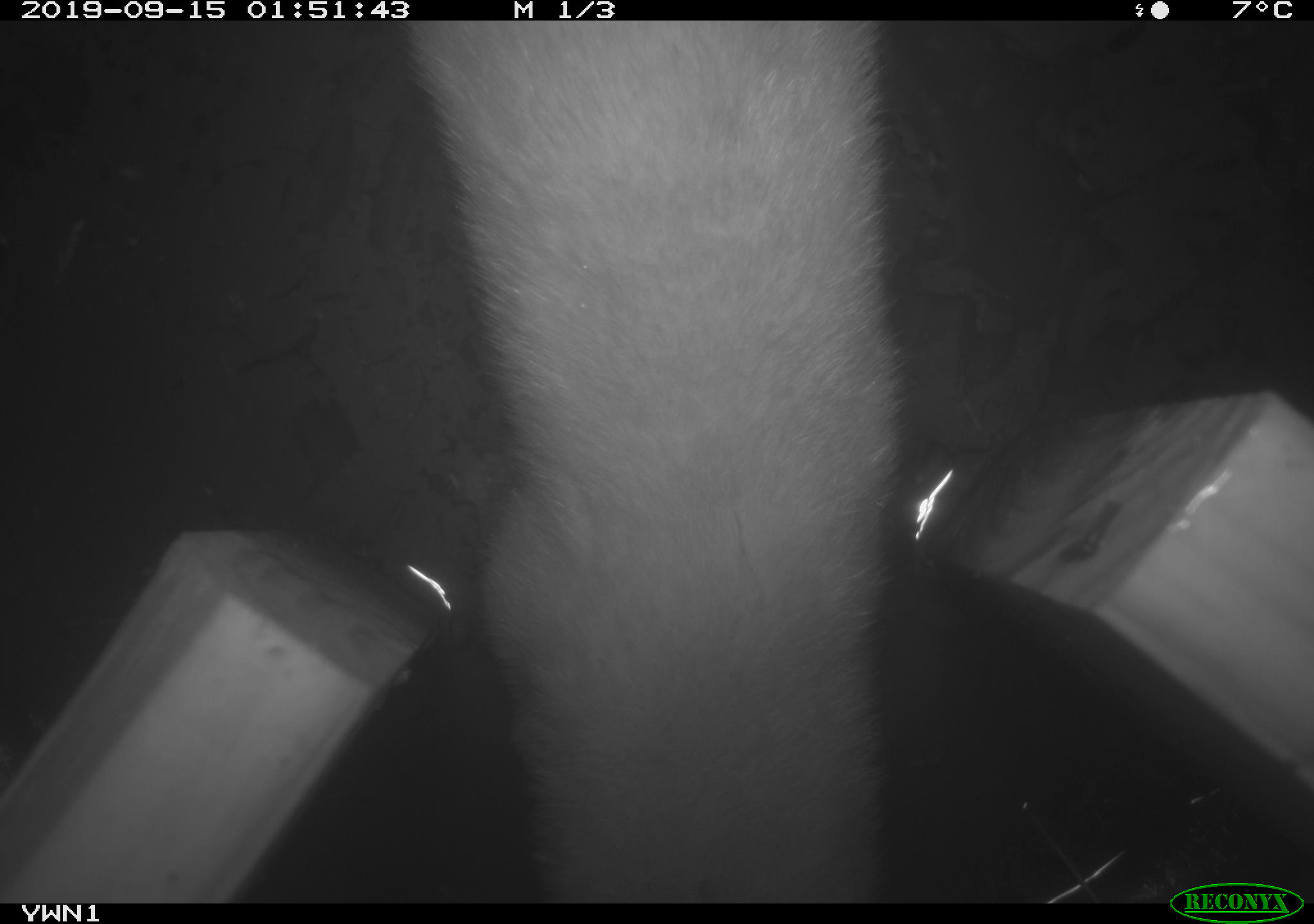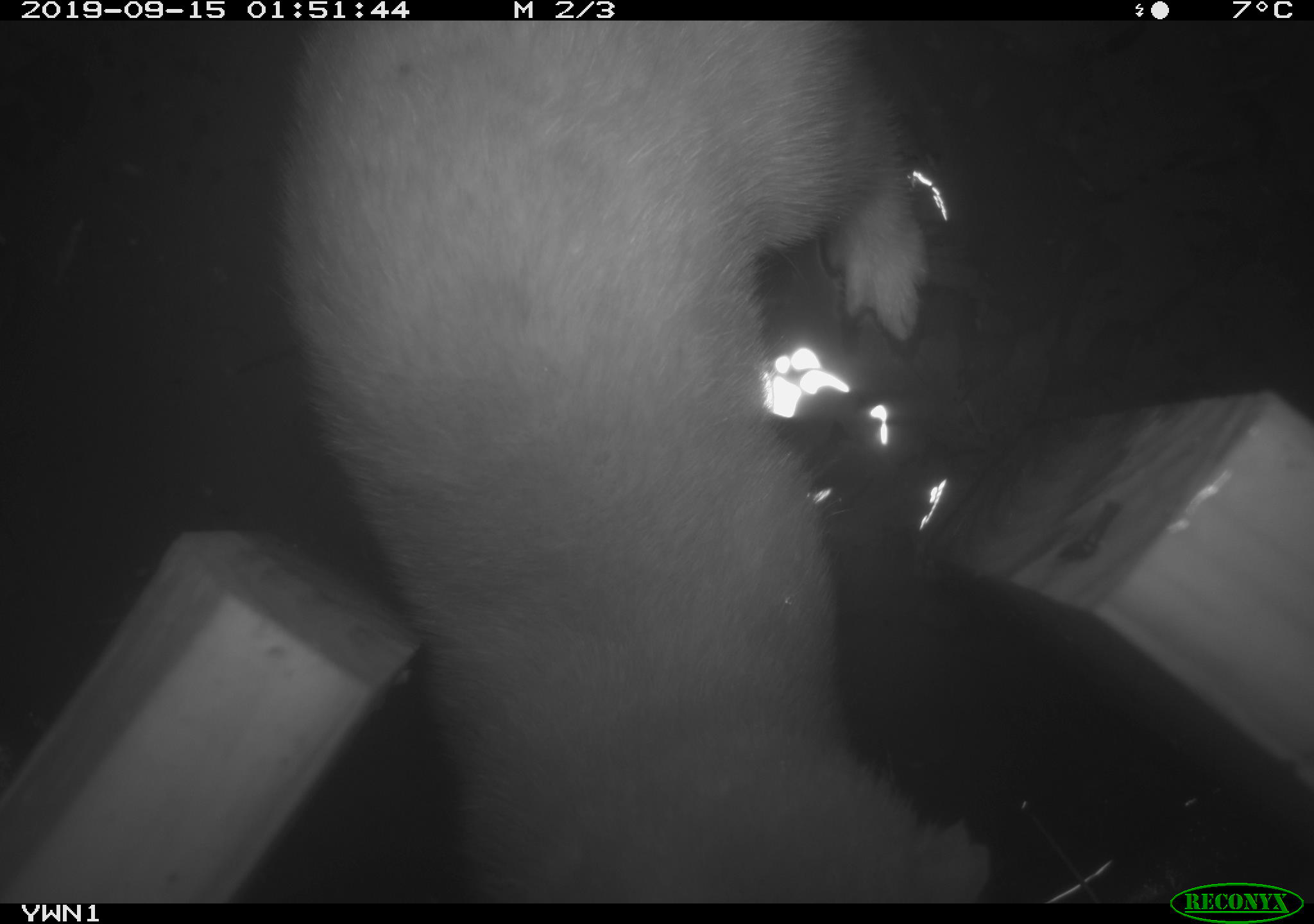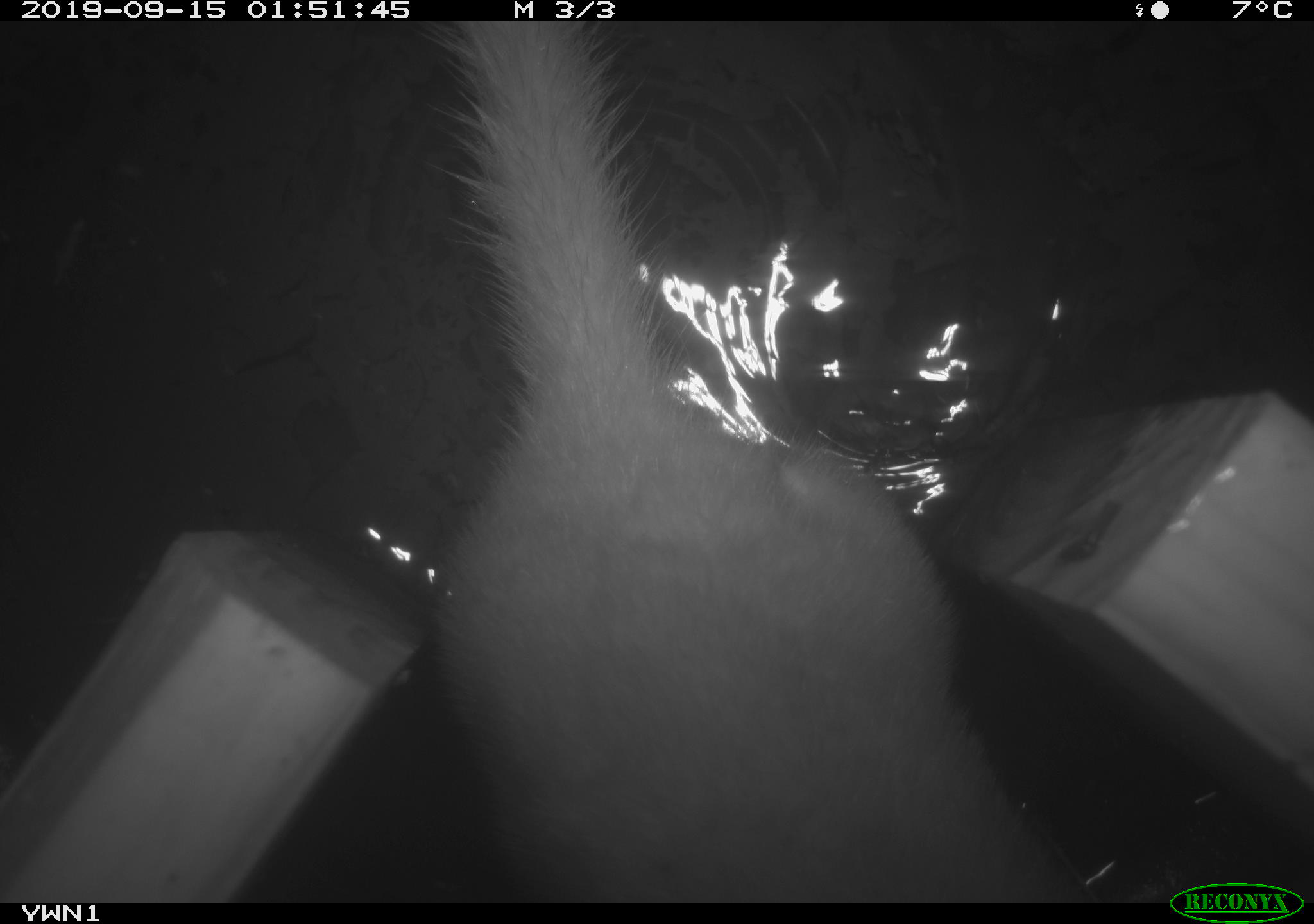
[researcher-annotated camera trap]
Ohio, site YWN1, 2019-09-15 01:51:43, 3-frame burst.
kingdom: Animalia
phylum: Chordata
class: Mammalia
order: Carnivora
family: Mustelidae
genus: Neogale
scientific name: Neogale frenata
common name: long-tailed weasel